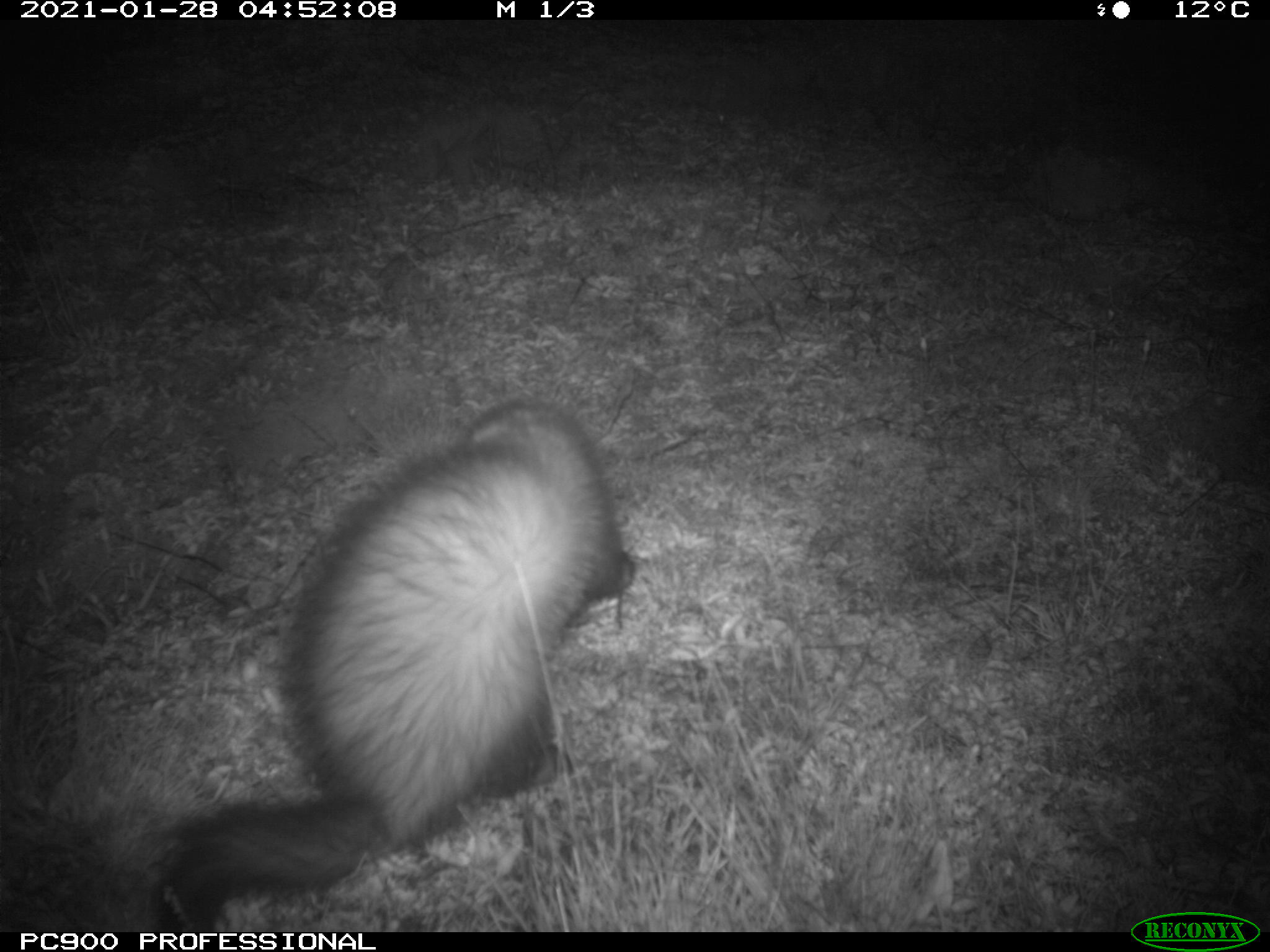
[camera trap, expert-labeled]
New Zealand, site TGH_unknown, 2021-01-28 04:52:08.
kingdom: Animalia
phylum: Chordata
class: Mammalia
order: Carnivora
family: Mustelidae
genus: Mustela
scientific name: Mustela furo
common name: ferret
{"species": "ferret (Mustela furo)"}